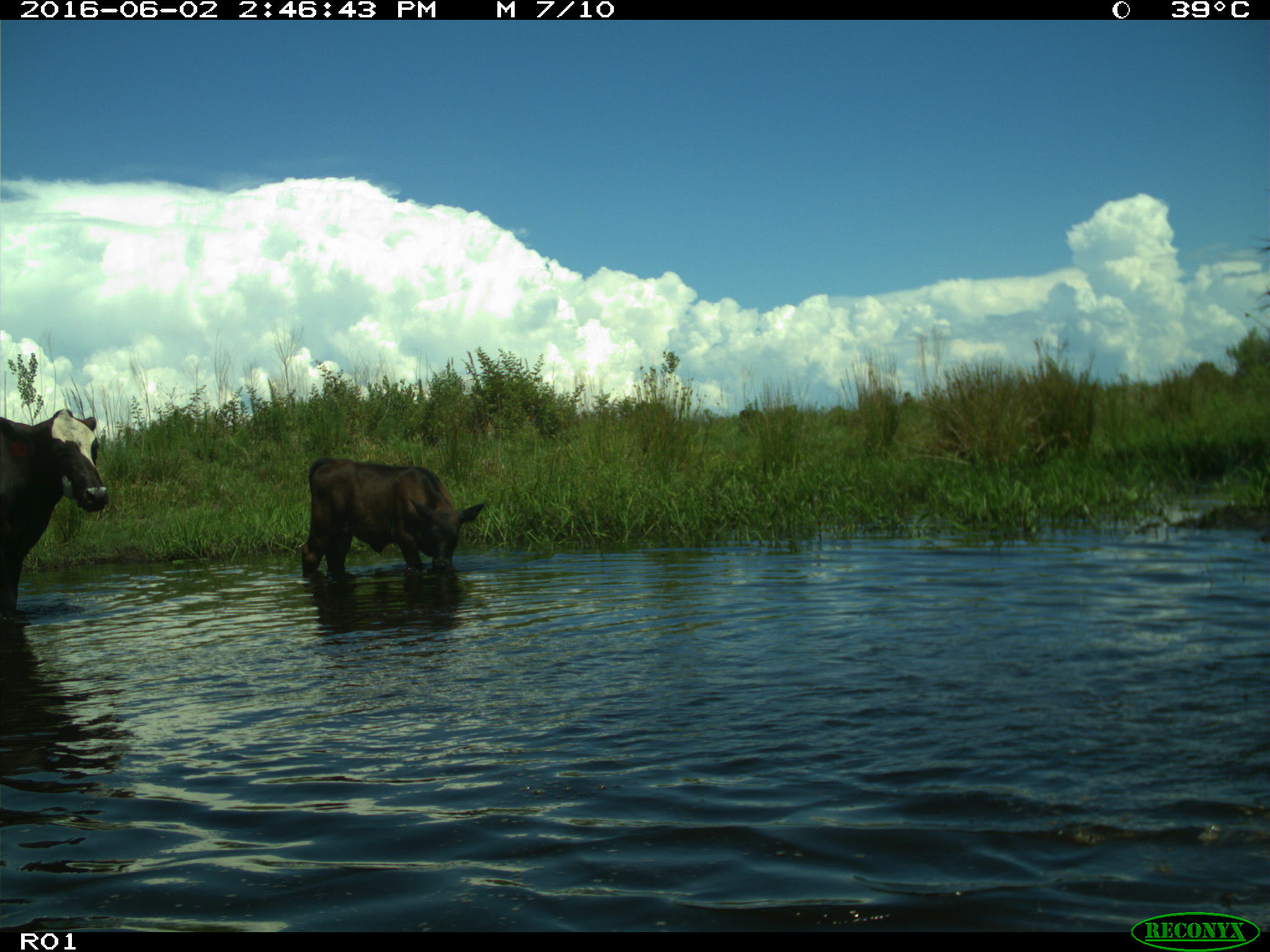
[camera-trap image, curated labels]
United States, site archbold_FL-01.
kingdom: Animalia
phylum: Chordata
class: Mammalia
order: Artiodactyla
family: Bovidae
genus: Bos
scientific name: Bos taurus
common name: domestic cow